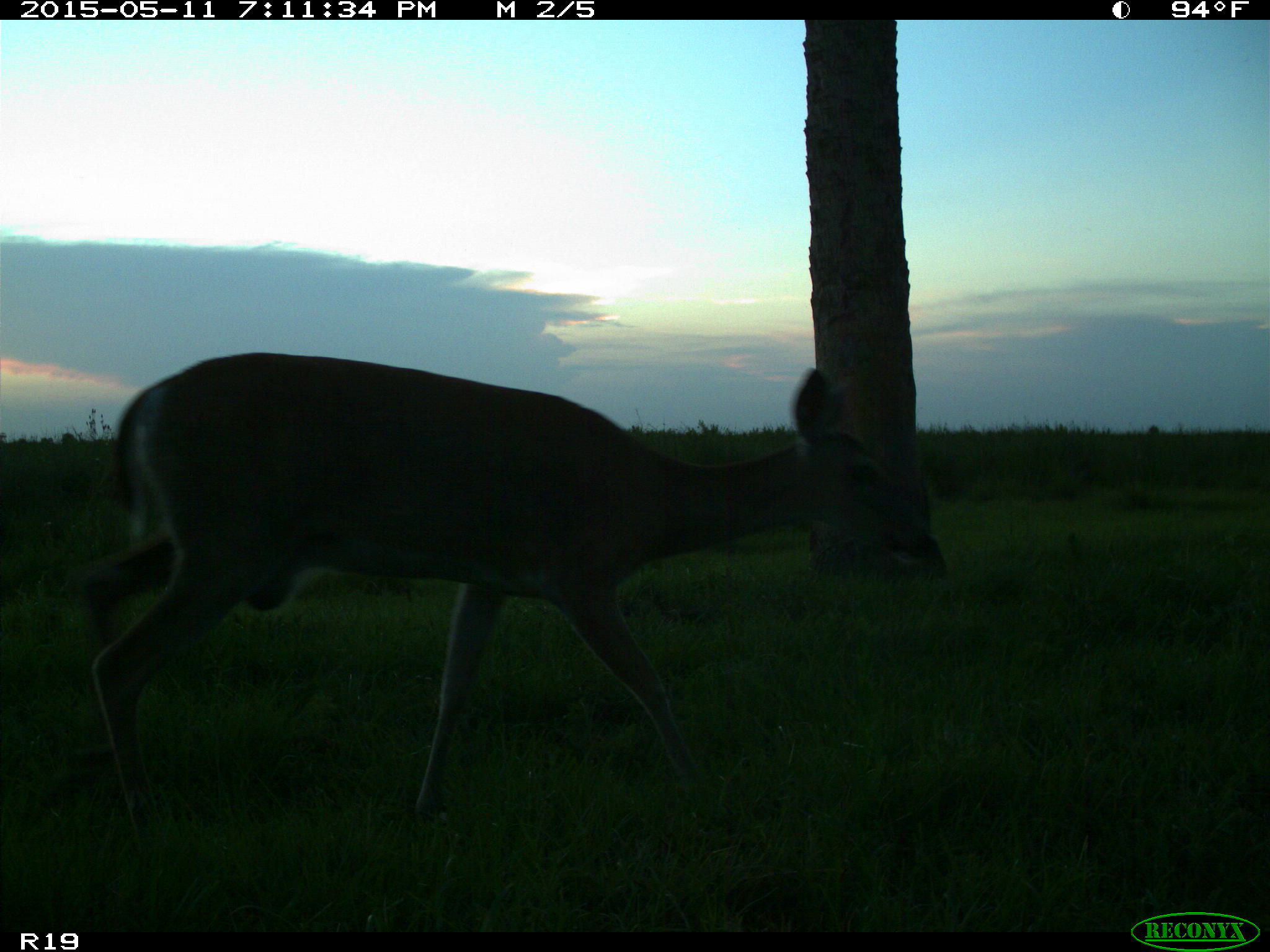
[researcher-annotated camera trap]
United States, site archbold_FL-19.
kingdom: Animalia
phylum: Chordata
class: Mammalia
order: Artiodactyla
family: Cervidae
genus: Odocoileus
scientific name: Odocoileus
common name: deer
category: unidentified deer